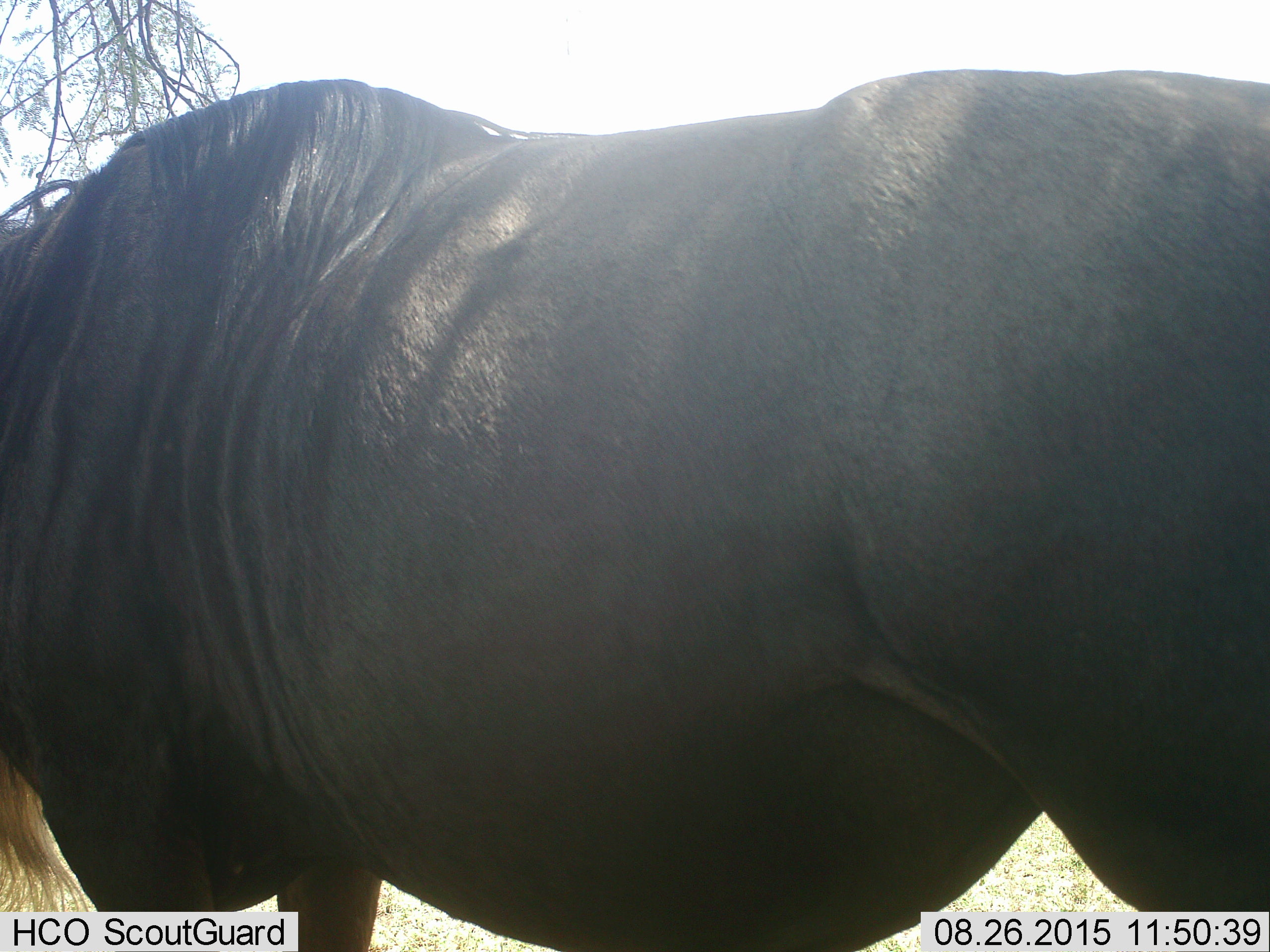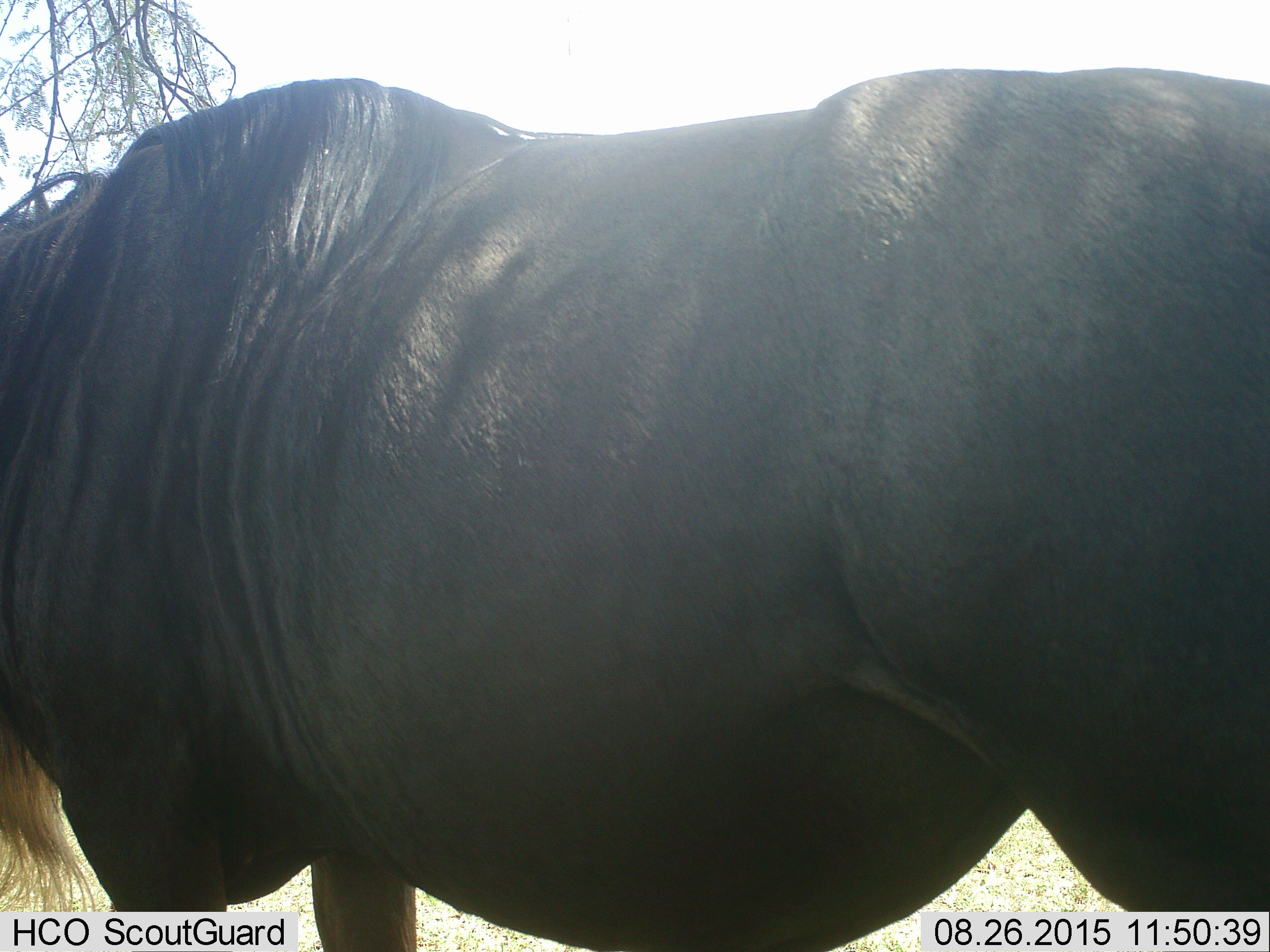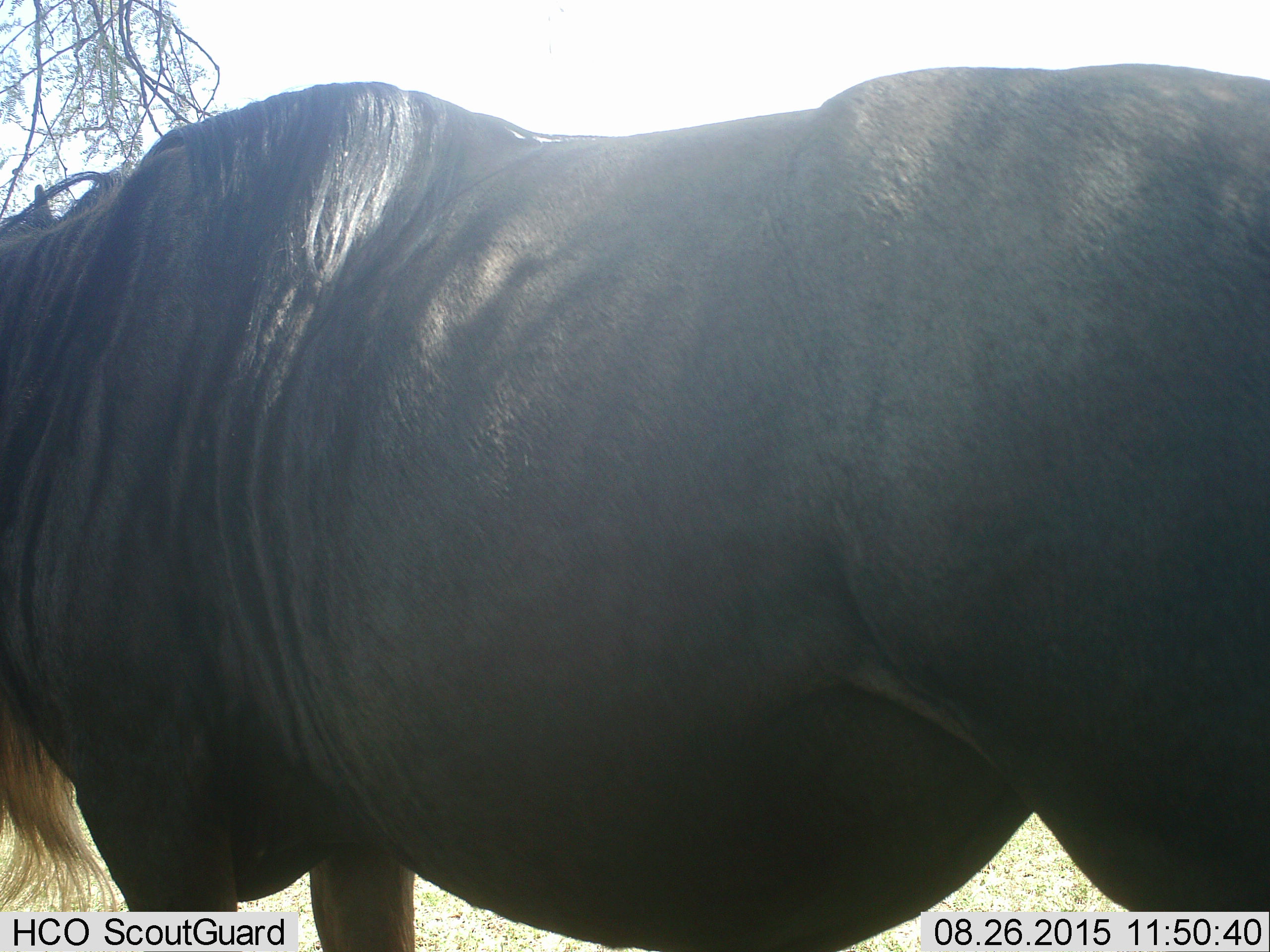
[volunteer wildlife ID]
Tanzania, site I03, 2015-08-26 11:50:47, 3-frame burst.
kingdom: Animalia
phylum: Chordata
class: Mammalia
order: Artiodactyla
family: Bovidae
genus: Connochaetes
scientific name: Connochaetes taurinus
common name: blue wildebeest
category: wildebeest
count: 1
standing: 86%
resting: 0%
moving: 29%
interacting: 0%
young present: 0%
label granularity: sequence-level